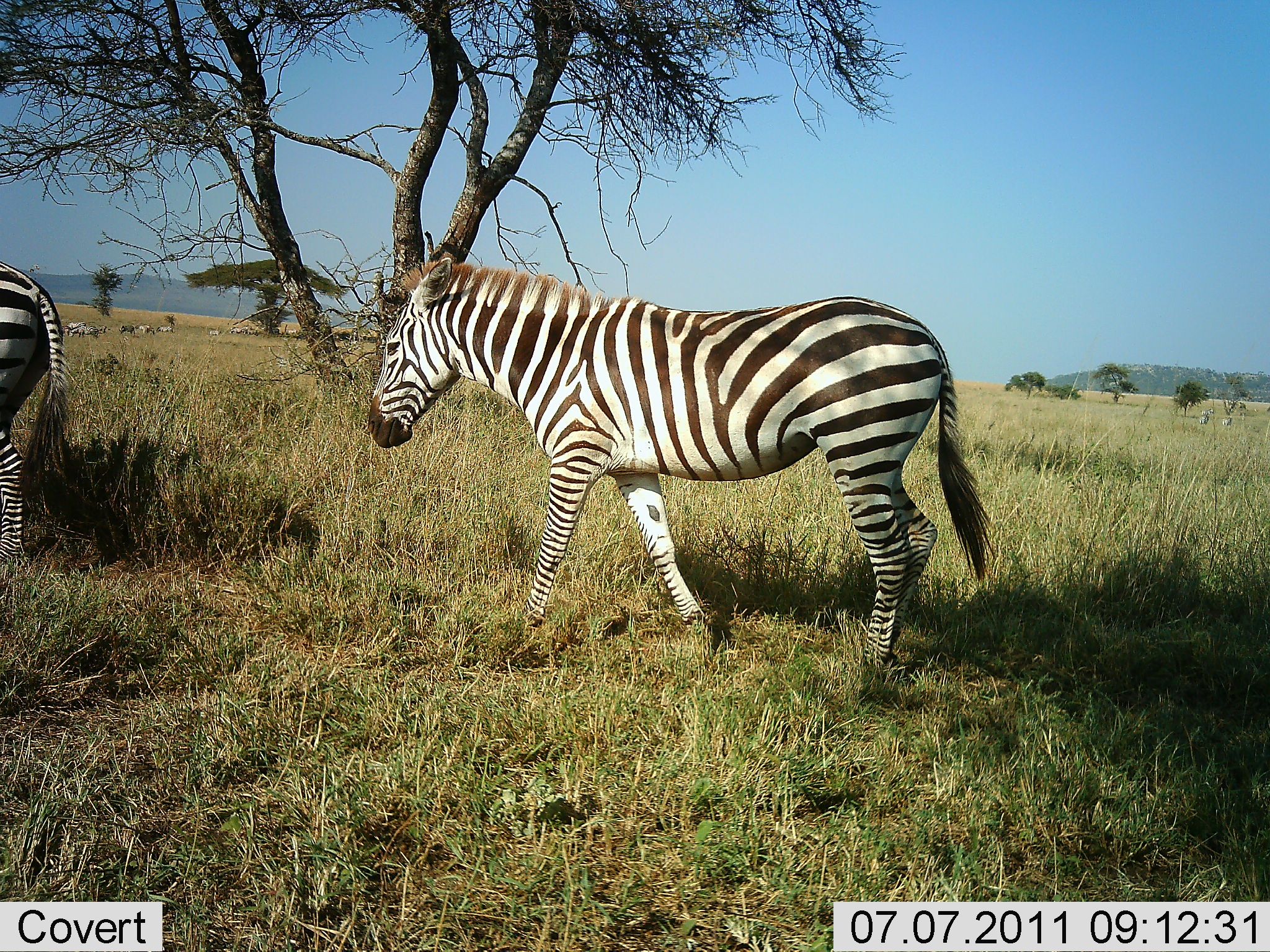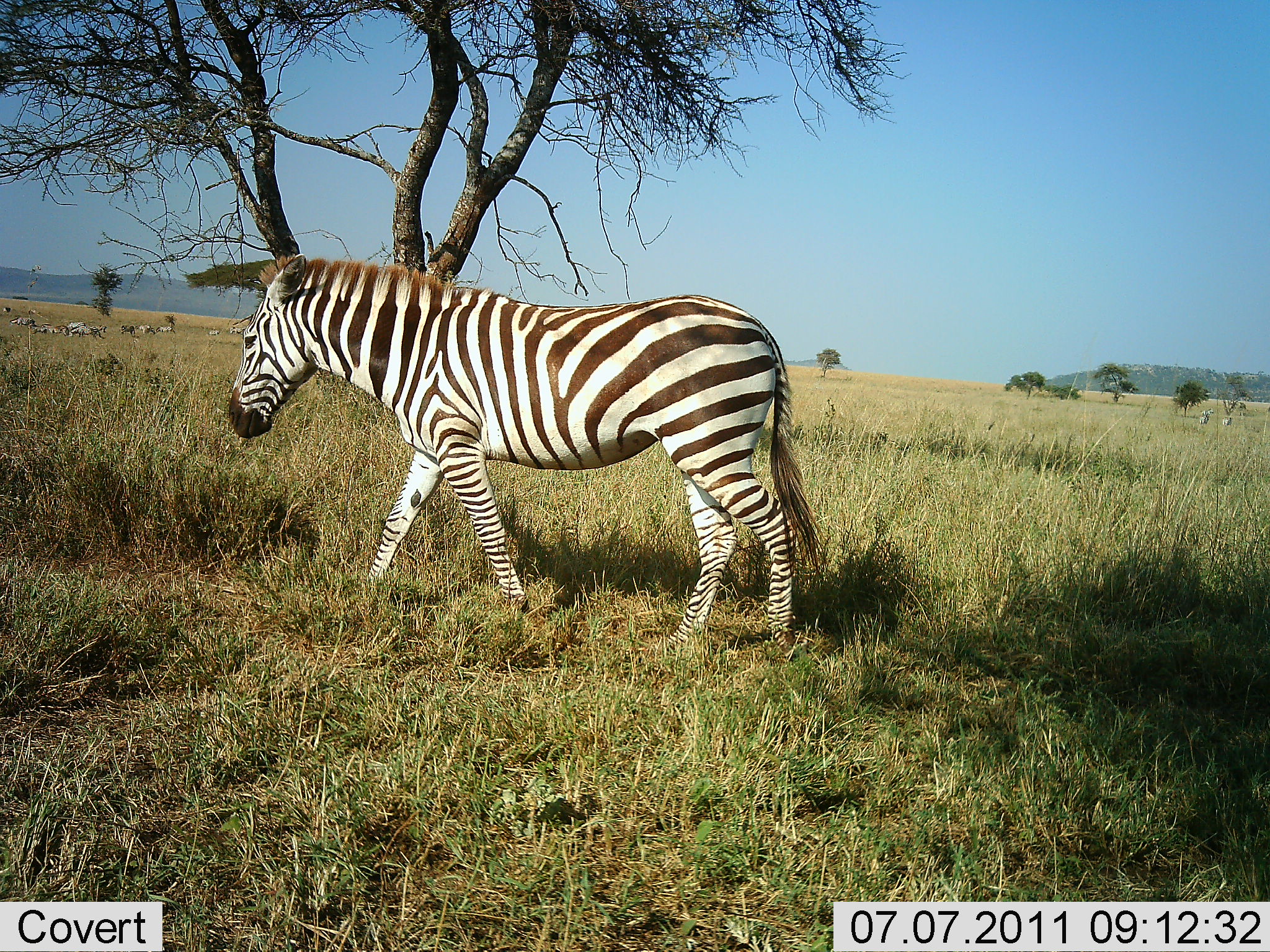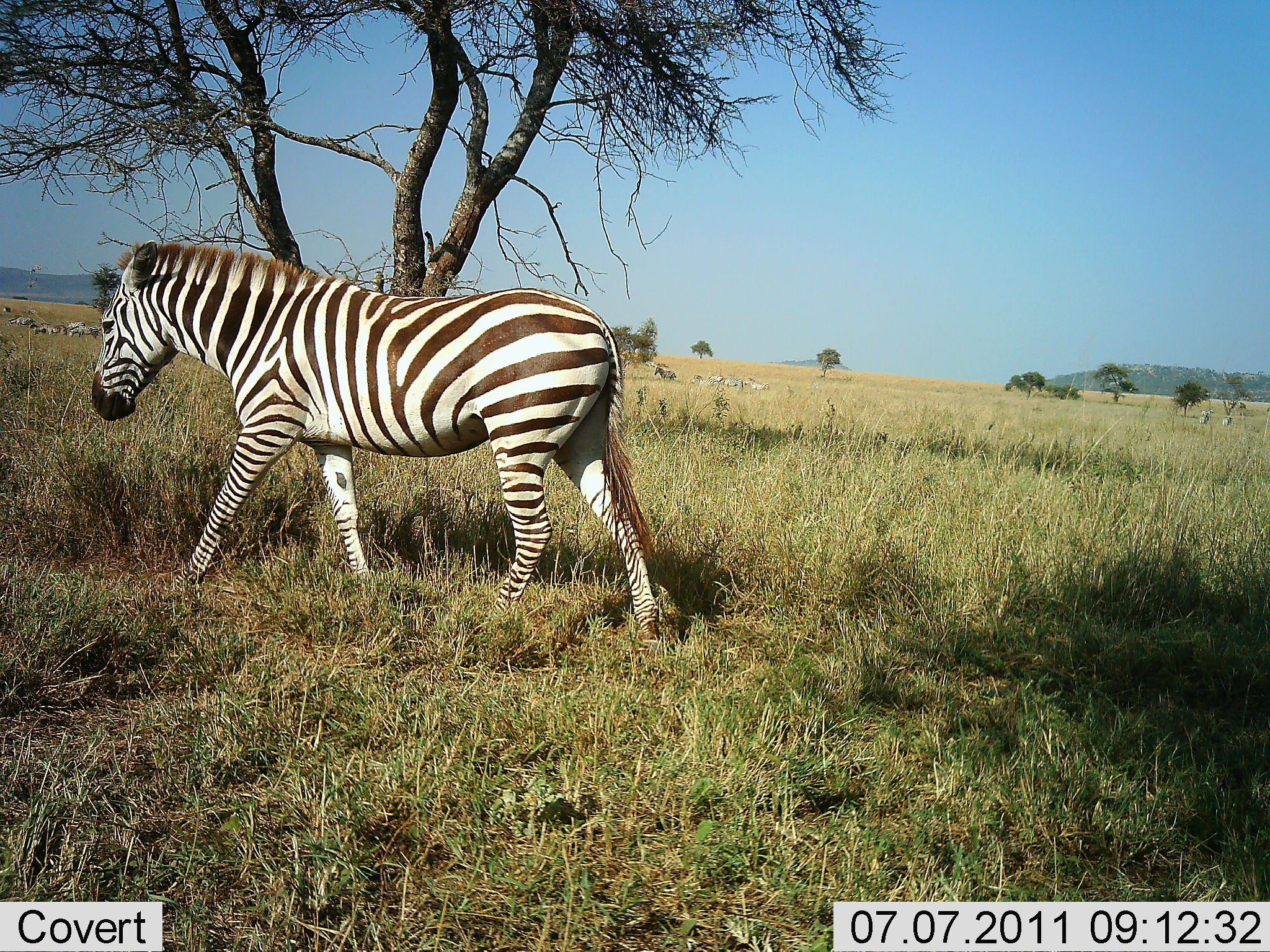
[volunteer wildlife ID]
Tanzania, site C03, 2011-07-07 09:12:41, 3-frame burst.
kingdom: Animalia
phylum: Chordata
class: Mammalia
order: Perissodactyla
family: Equidae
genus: Equus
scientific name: Equus quagga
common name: plains zebra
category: zebra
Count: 2.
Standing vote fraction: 18%.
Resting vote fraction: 0%.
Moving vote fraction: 91%.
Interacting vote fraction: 0%.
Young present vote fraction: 0%.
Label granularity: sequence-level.